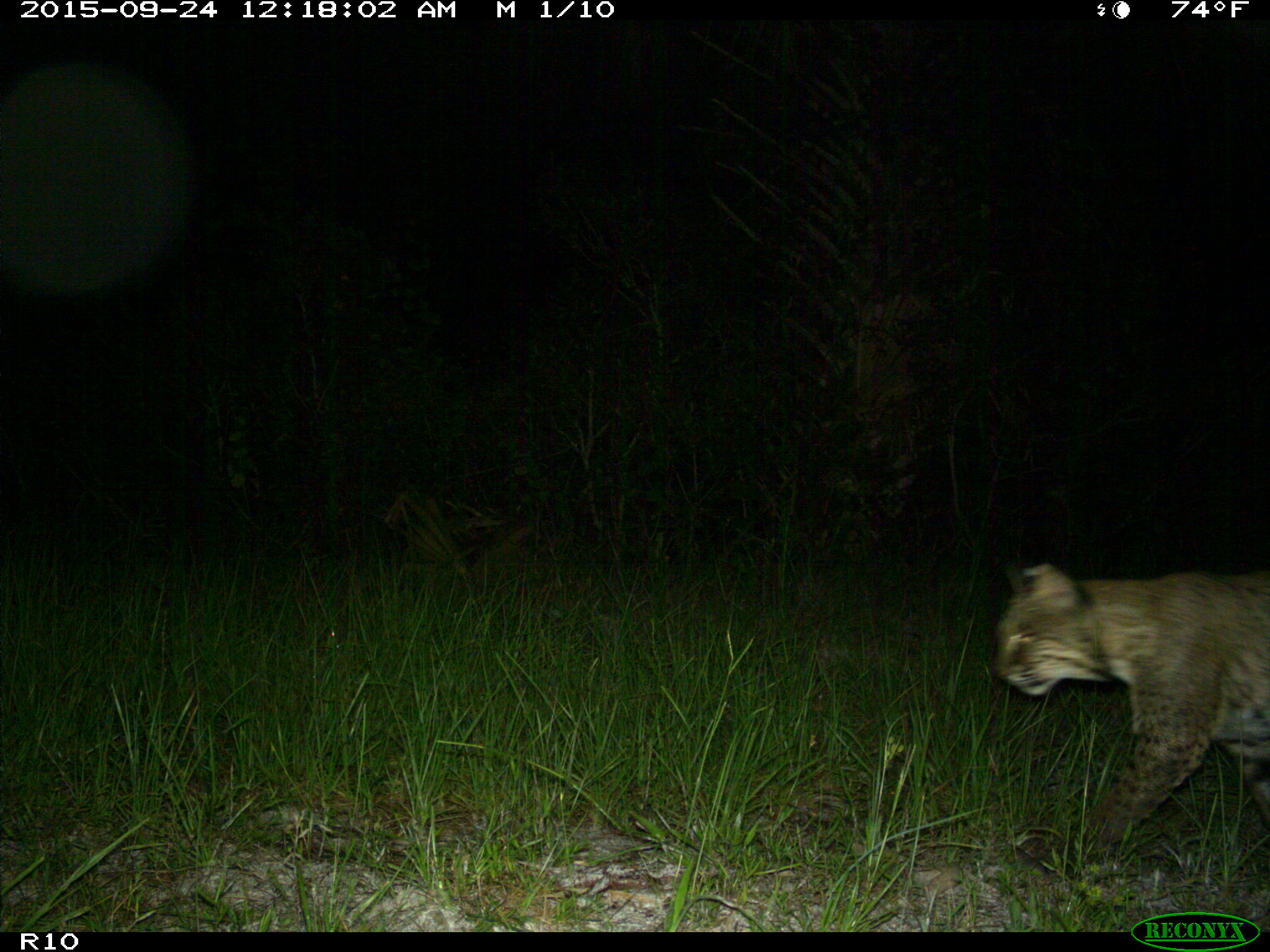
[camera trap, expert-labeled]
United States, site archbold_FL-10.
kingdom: Animalia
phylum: Chordata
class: Mammalia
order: Carnivora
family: Felidae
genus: Lynx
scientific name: Lynx rufus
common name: bobcat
Lynx rufus (bobcat).